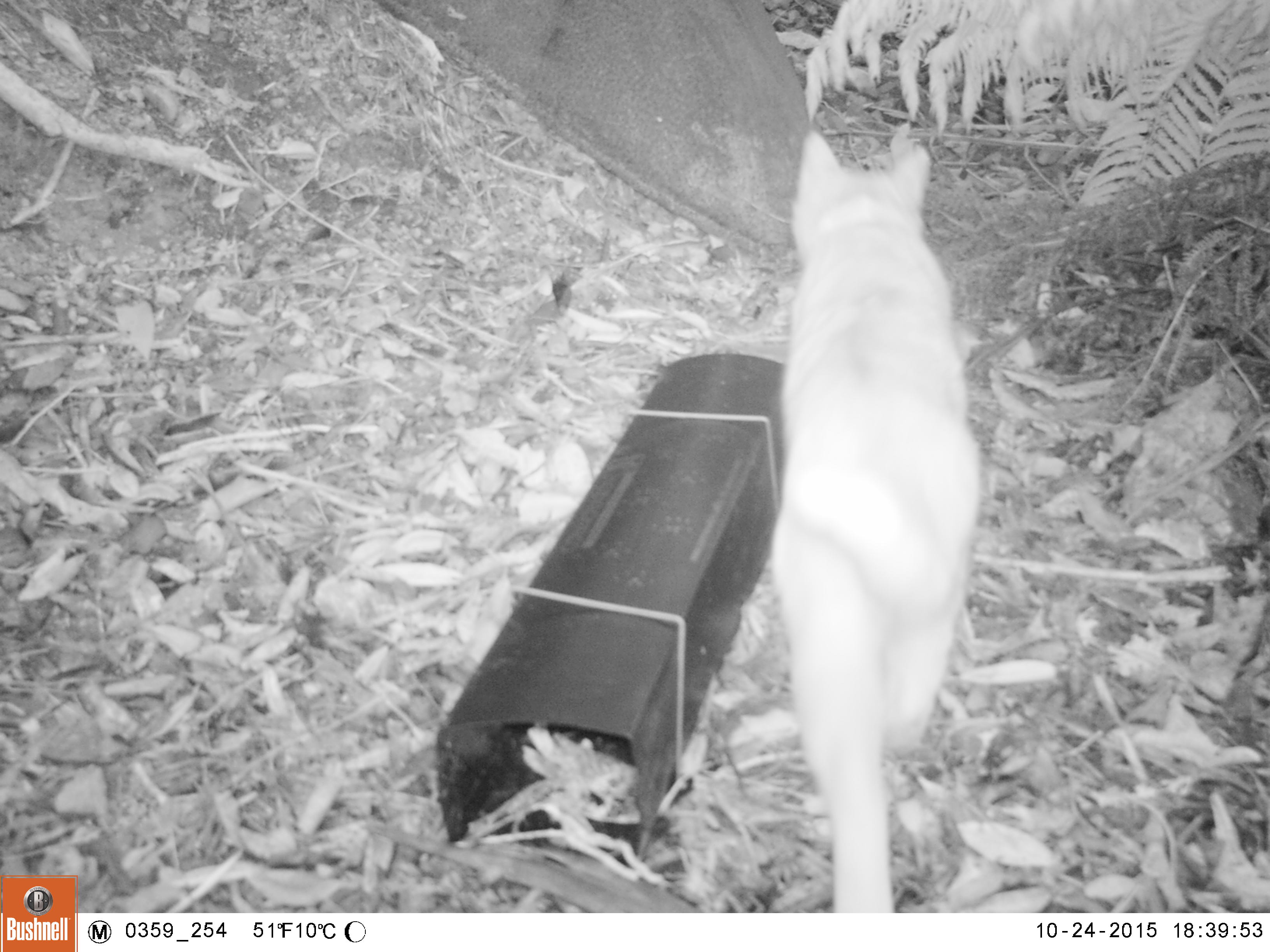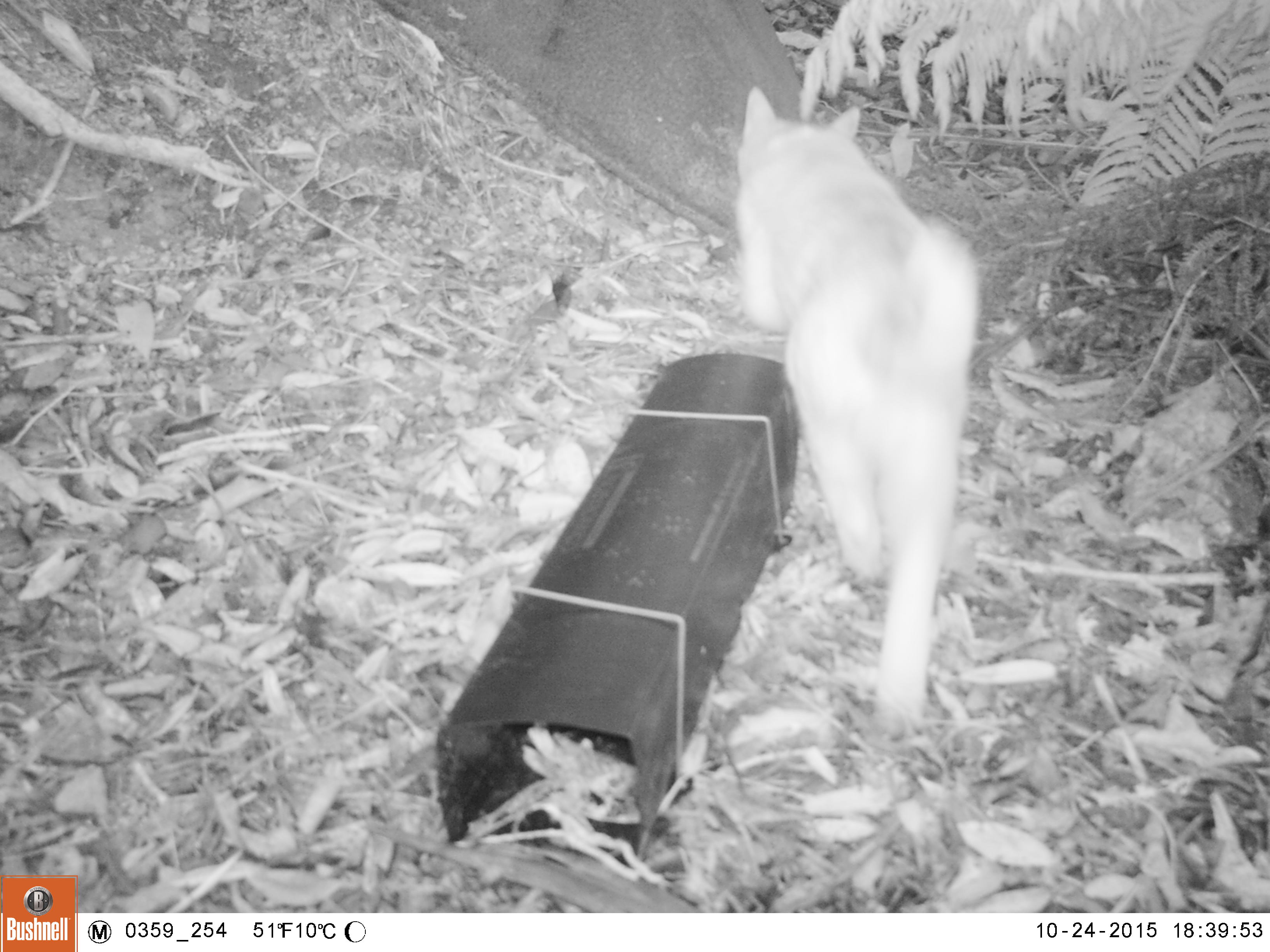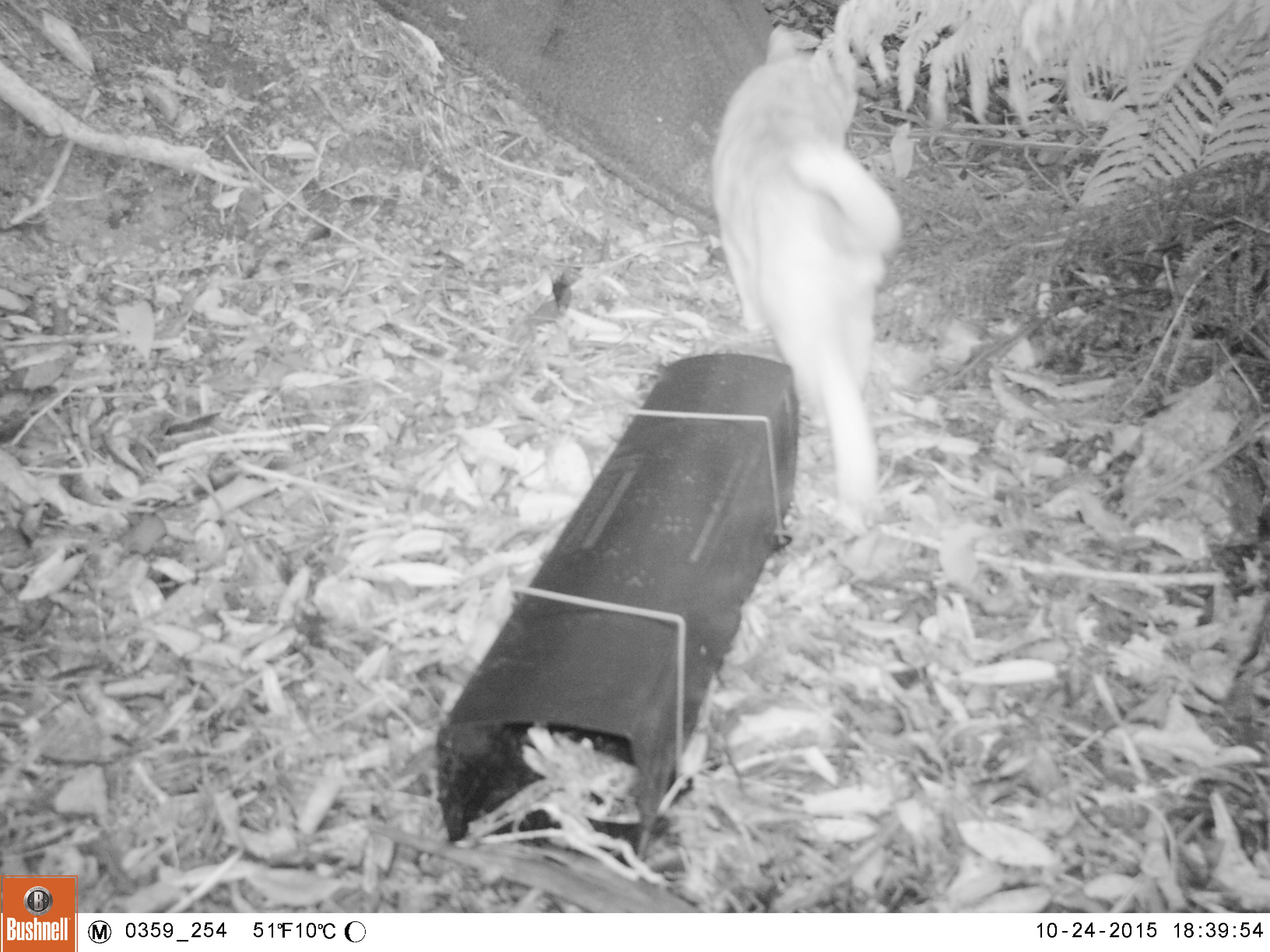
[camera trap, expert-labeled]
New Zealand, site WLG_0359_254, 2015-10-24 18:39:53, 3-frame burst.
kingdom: Animalia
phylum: Chordata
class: Mammalia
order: Carnivora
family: Felidae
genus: Felis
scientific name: Felis catus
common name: domestic cat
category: cat